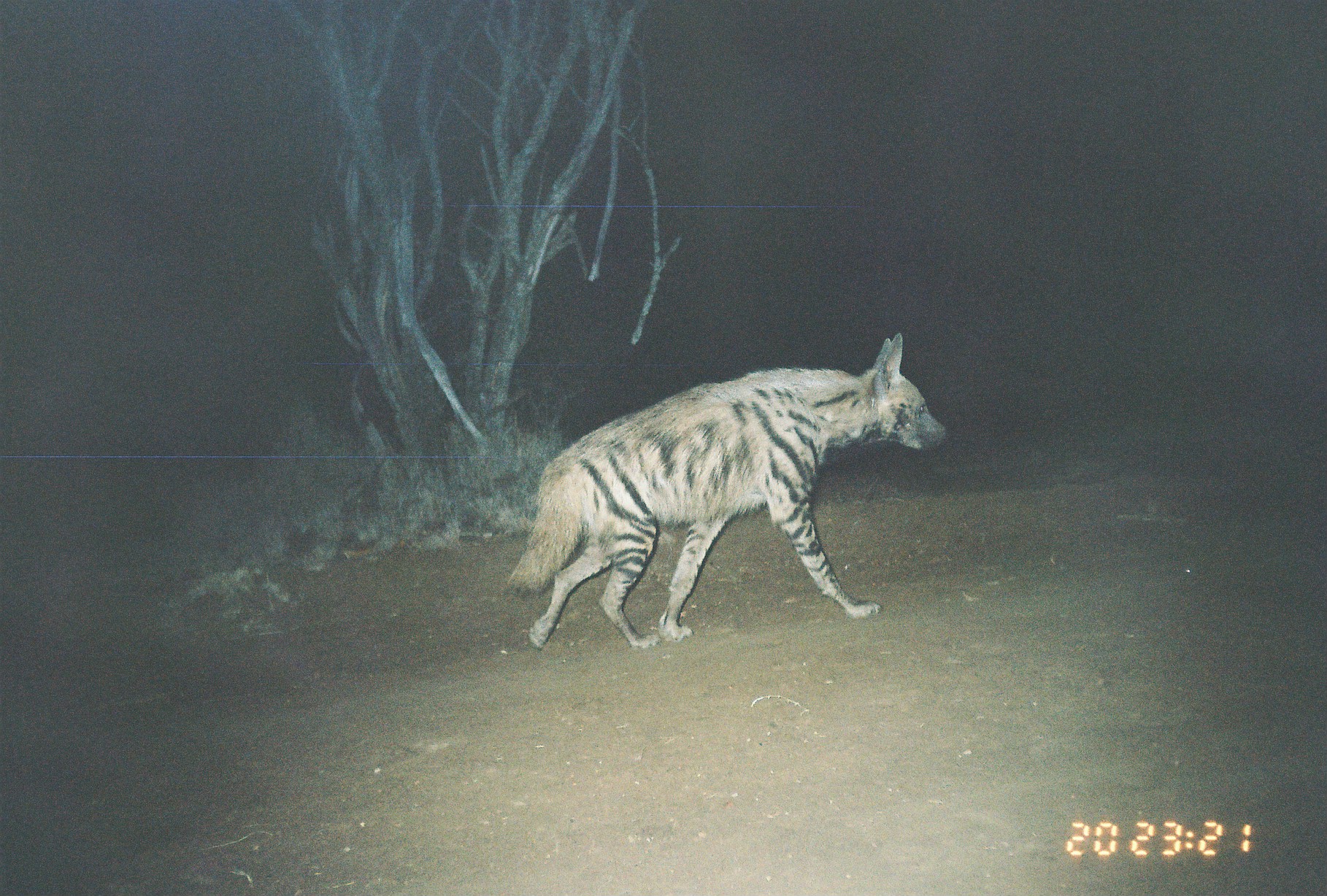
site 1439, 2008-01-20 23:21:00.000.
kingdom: Animalia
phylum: Chordata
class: Mammalia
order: Carnivora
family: Hyaenidae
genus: Hyaena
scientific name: Hyaena hyaena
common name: striped hyena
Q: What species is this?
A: Hyaena hyaena (striped hyena).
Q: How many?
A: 1.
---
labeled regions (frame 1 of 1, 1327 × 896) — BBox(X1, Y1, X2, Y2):
hyaena hyaena: BBox(499, 329, 949, 651)